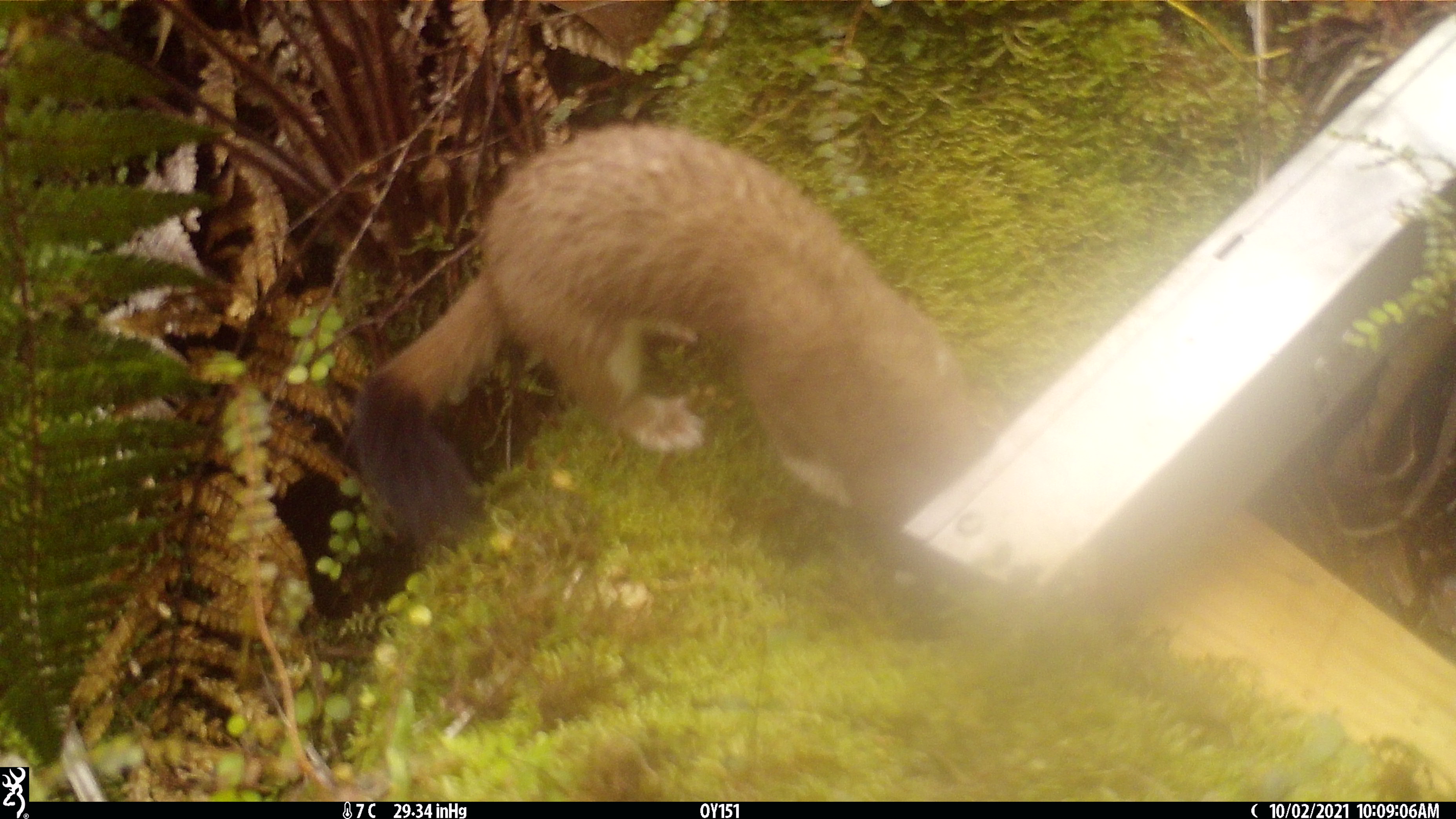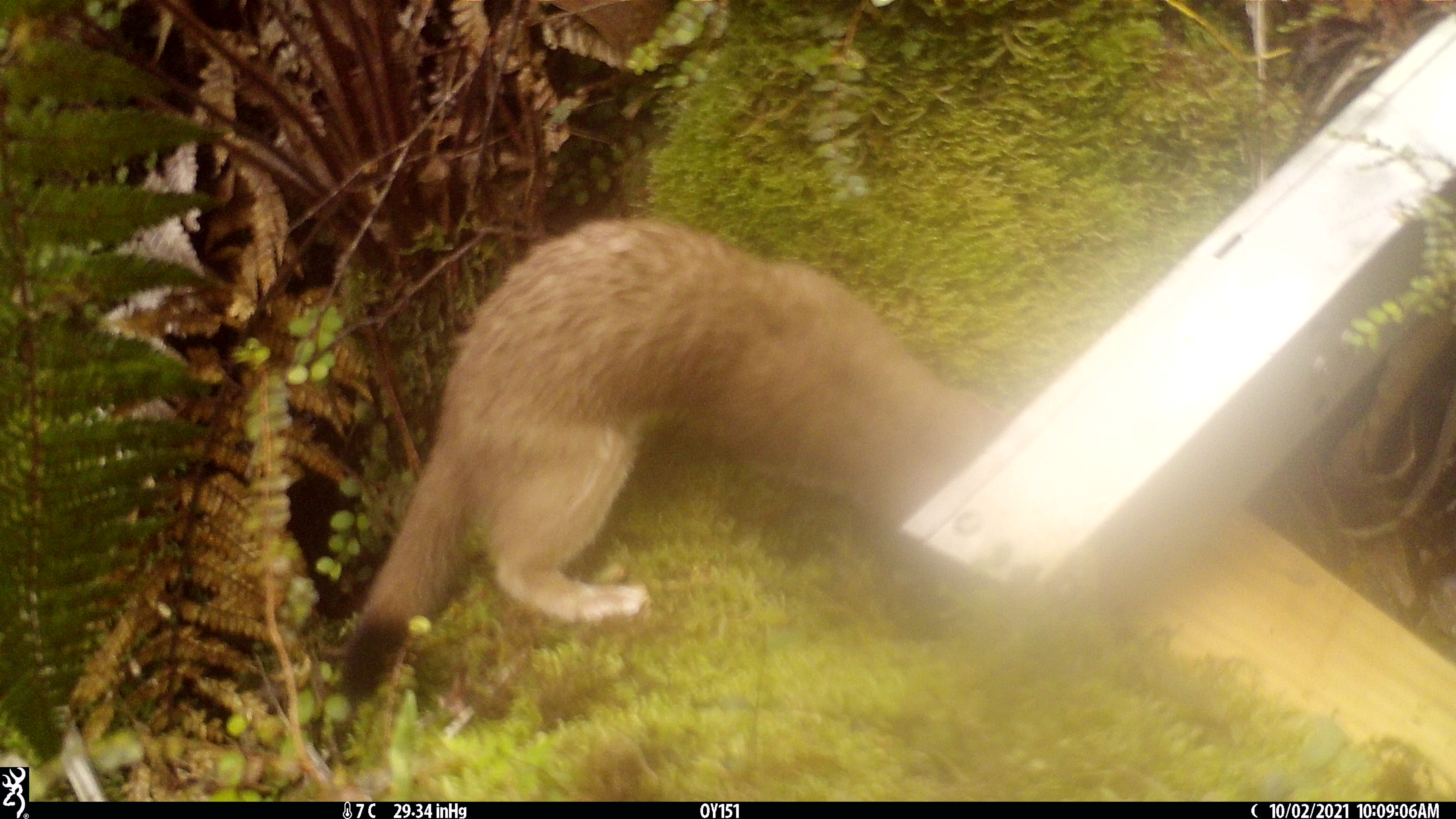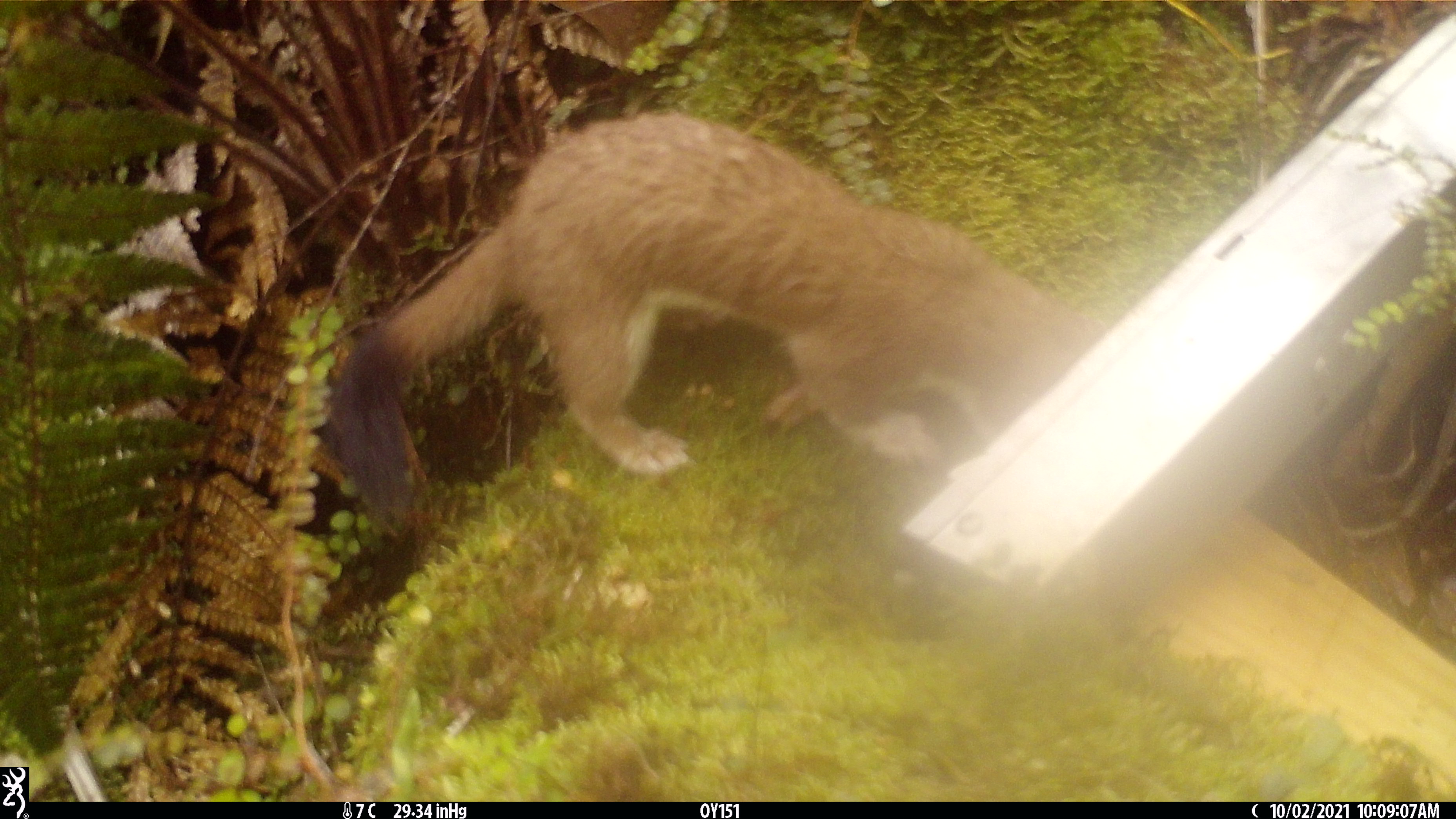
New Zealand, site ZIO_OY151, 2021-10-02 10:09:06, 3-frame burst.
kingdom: Animalia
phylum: Chordata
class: Mammalia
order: Carnivora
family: Mustelidae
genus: Mustela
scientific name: Mustela erminea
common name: stoat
Stoat (Mustela erminea).